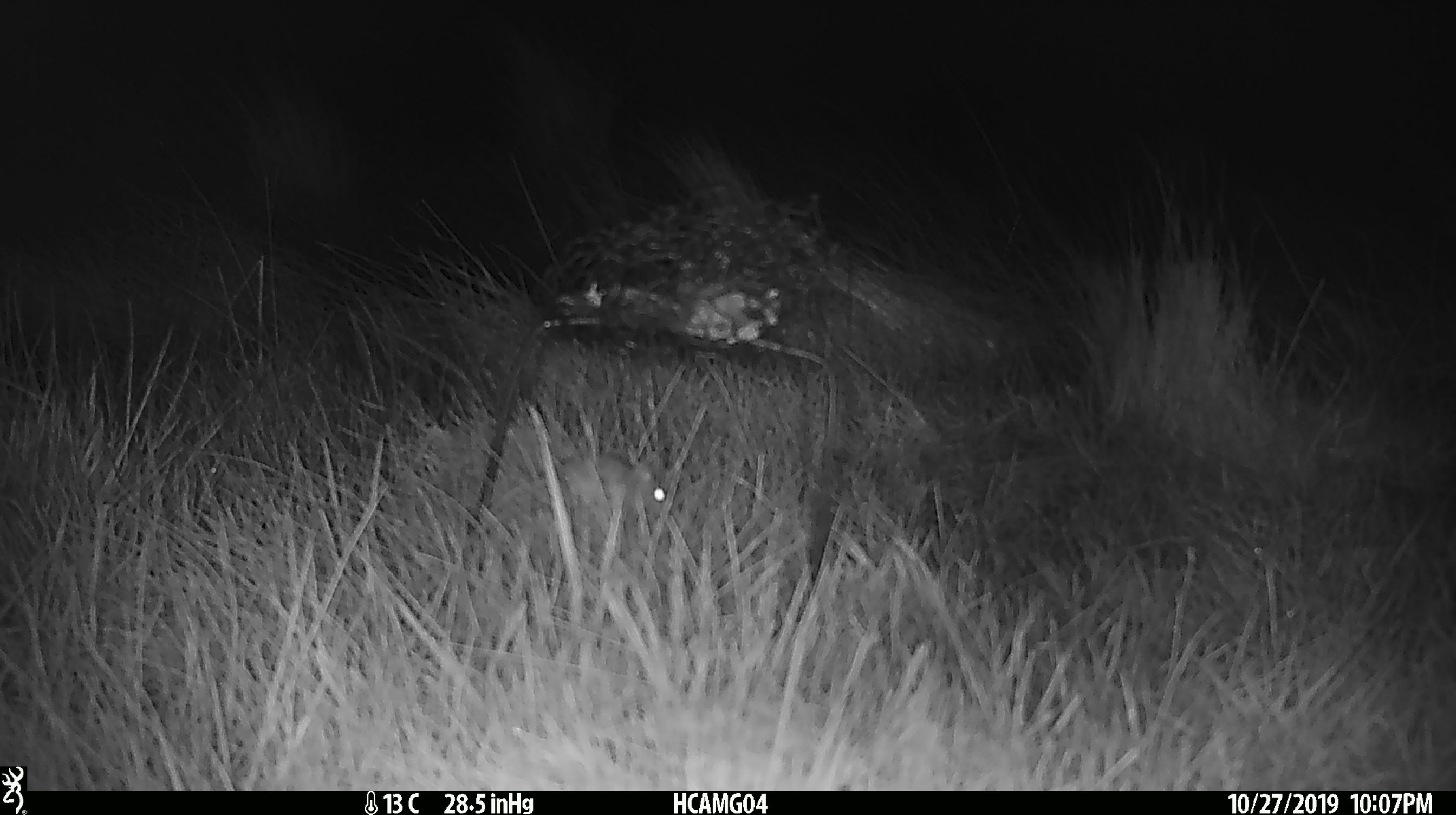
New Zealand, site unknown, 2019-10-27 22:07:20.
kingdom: Animalia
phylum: Chordata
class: Mammalia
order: Rodentia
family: Muridae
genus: Mus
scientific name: Mus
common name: mouse